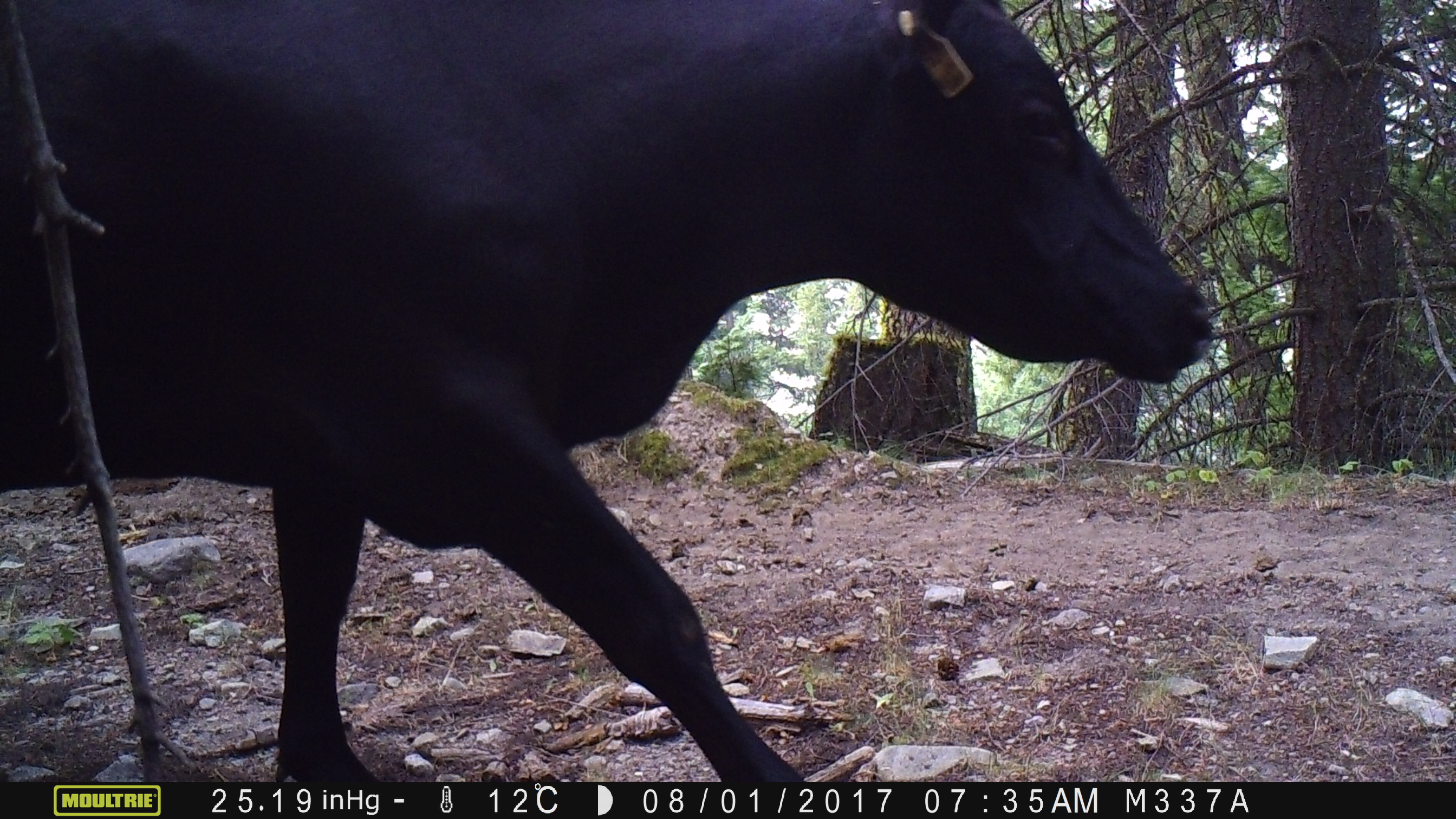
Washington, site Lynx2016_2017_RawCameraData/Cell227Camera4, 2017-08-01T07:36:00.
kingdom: Animalia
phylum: Chordata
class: Mammalia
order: Artiodactyla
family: Bovidae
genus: Bos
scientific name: Bos taurus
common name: domestic cattle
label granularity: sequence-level